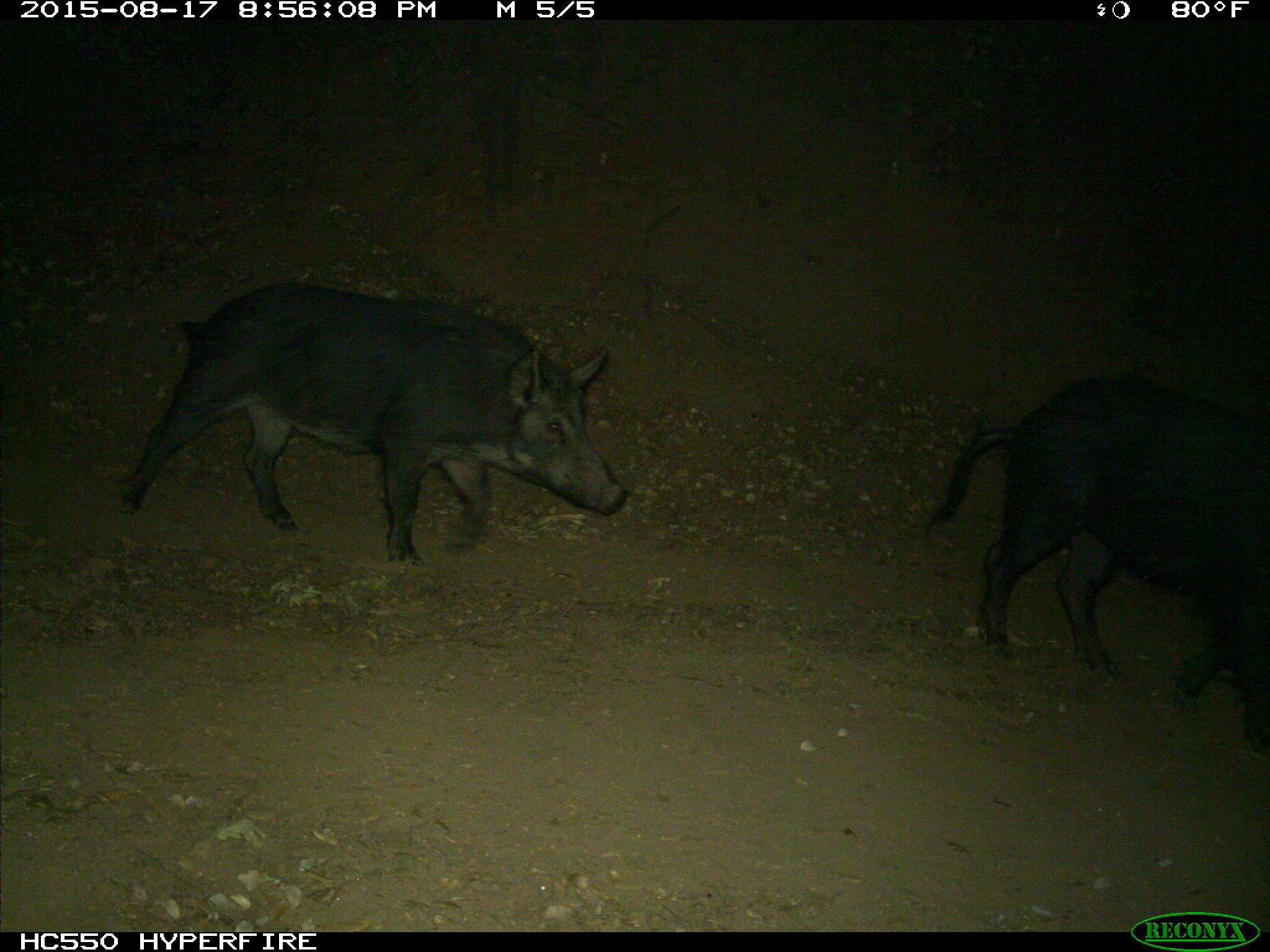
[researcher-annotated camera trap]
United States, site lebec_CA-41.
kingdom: Animalia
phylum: Chordata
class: Mammalia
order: Artiodactyla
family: Suidae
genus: Sus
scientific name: Sus scrofa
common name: wild boar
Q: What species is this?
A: Sus scrofa (wild boar).